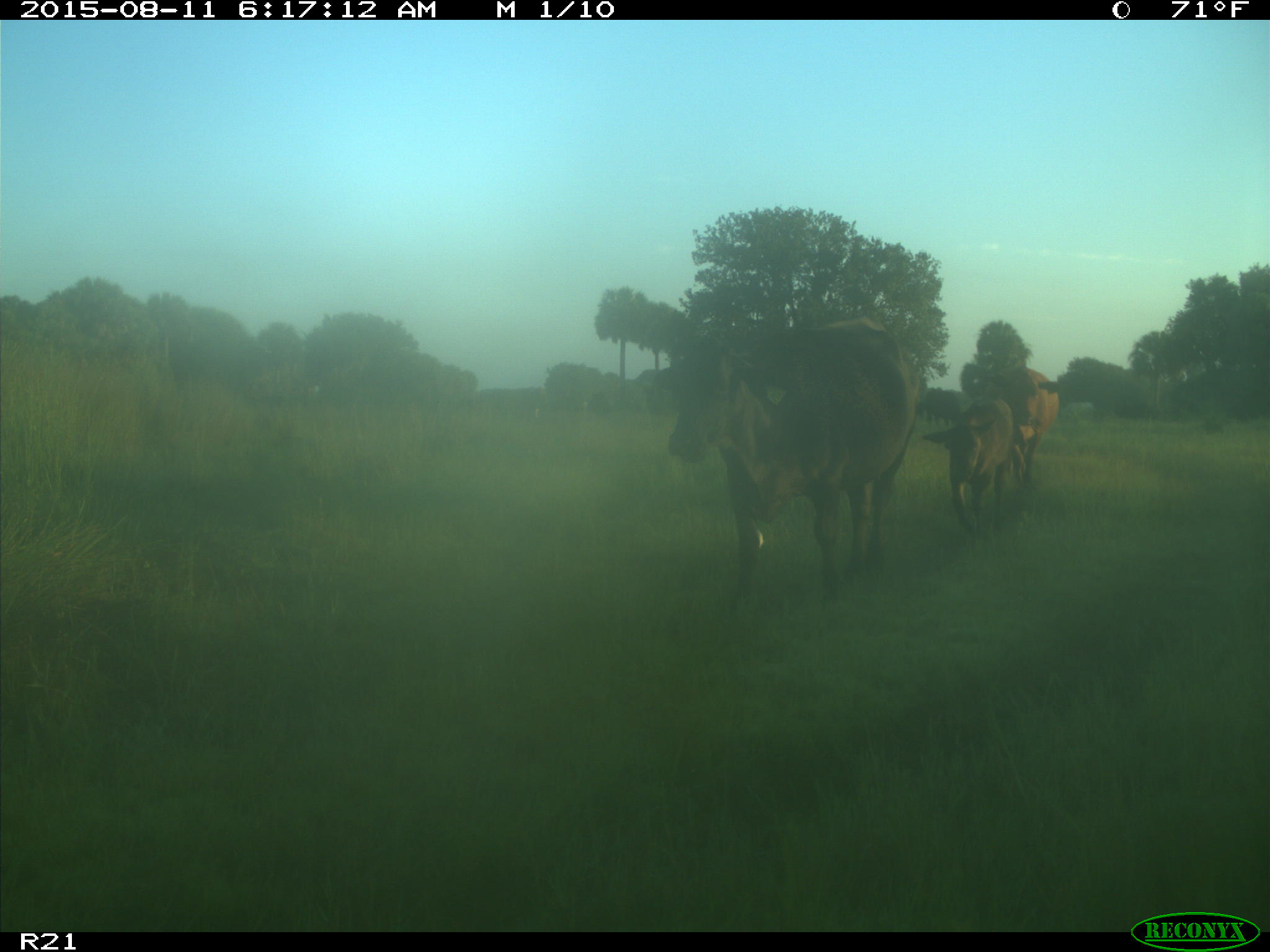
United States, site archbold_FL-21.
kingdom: Animalia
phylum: Chordata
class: Mammalia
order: Artiodactyla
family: Bovidae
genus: Bos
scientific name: Bos taurus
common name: domestic cow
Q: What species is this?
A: Bos taurus (domestic cow).